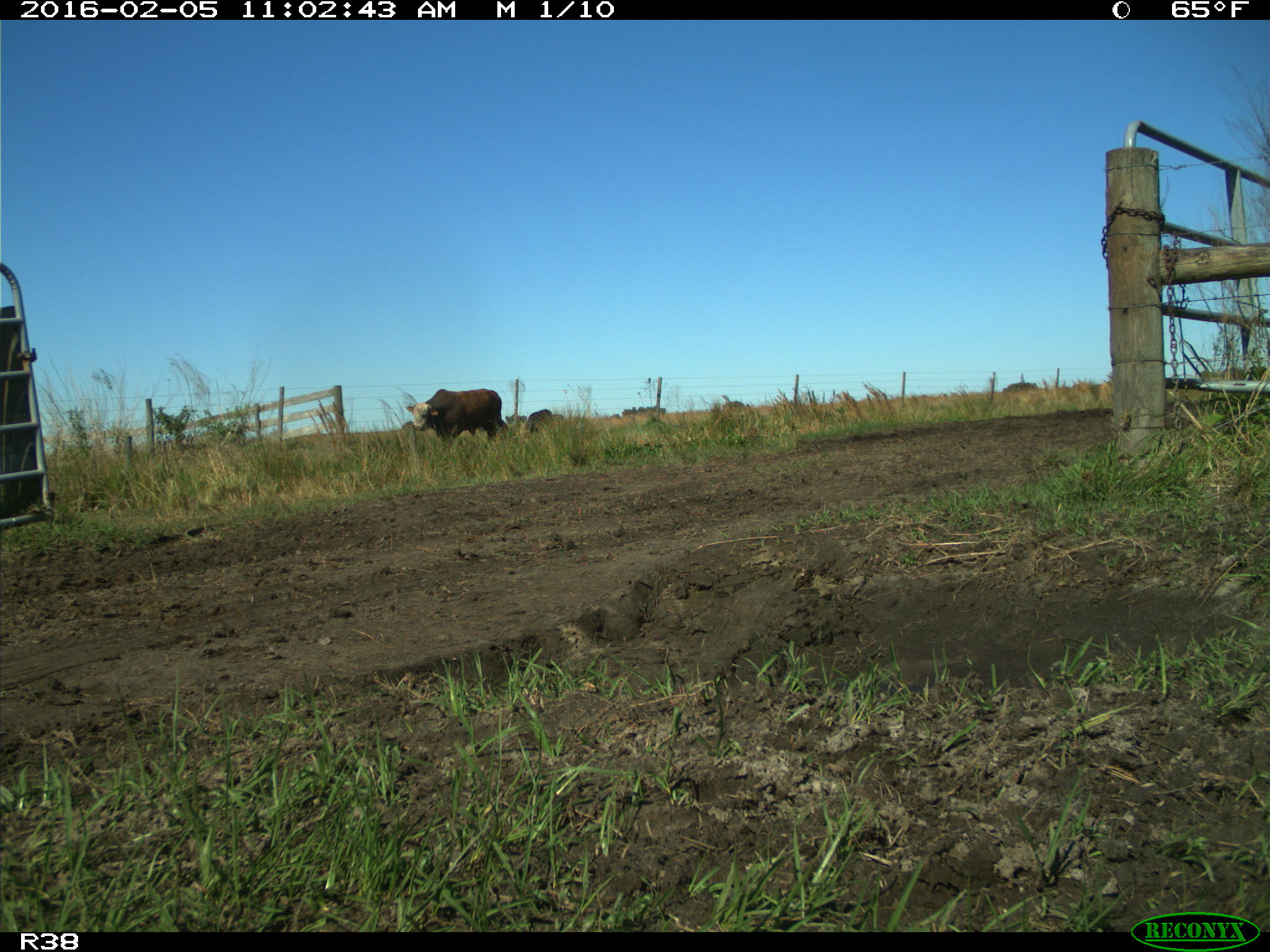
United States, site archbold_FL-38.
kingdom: Animalia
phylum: Chordata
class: Mammalia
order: Artiodactyla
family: Bovidae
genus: Bos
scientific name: Bos taurus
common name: domestic cow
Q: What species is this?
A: Bos taurus (domestic cow).